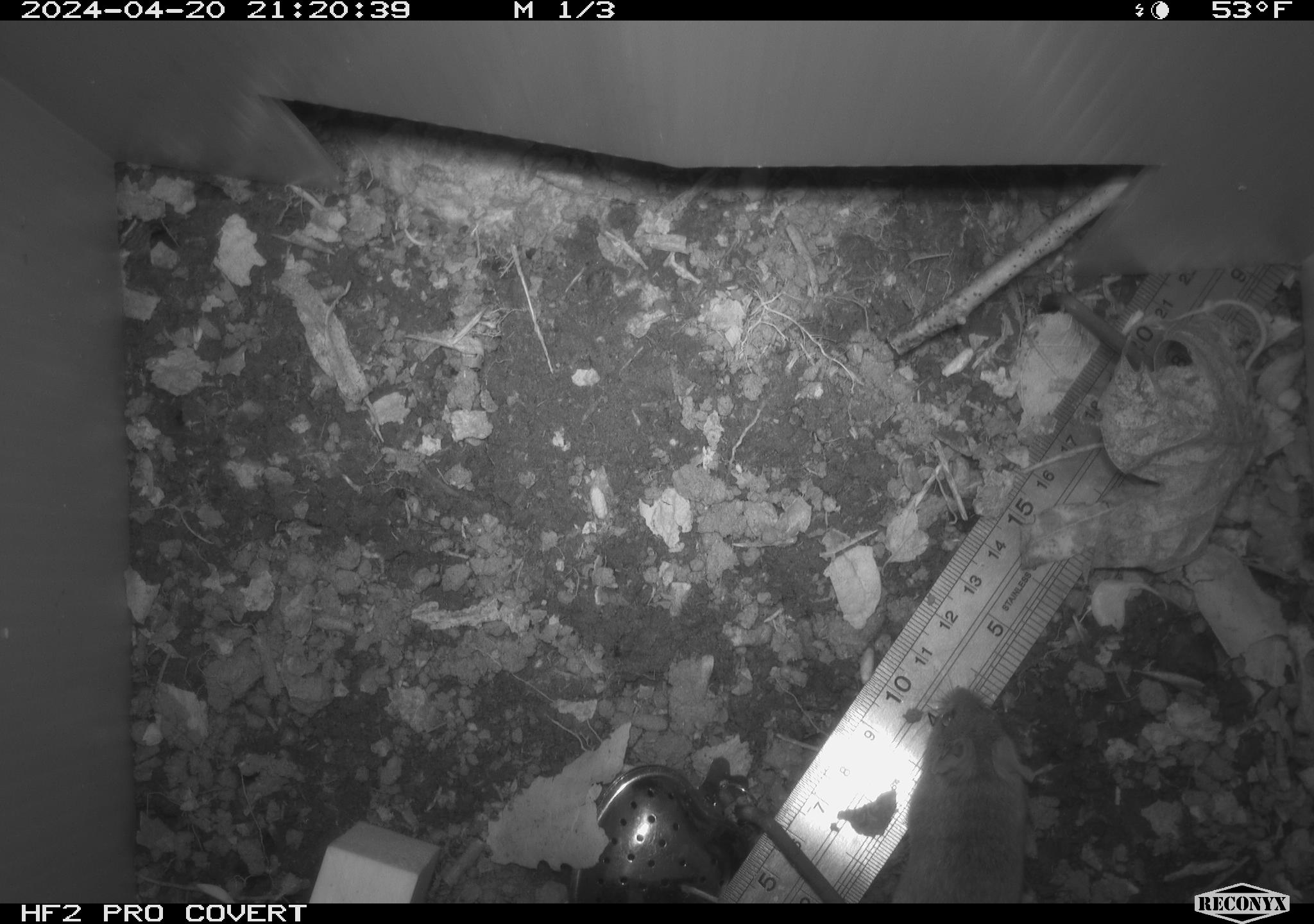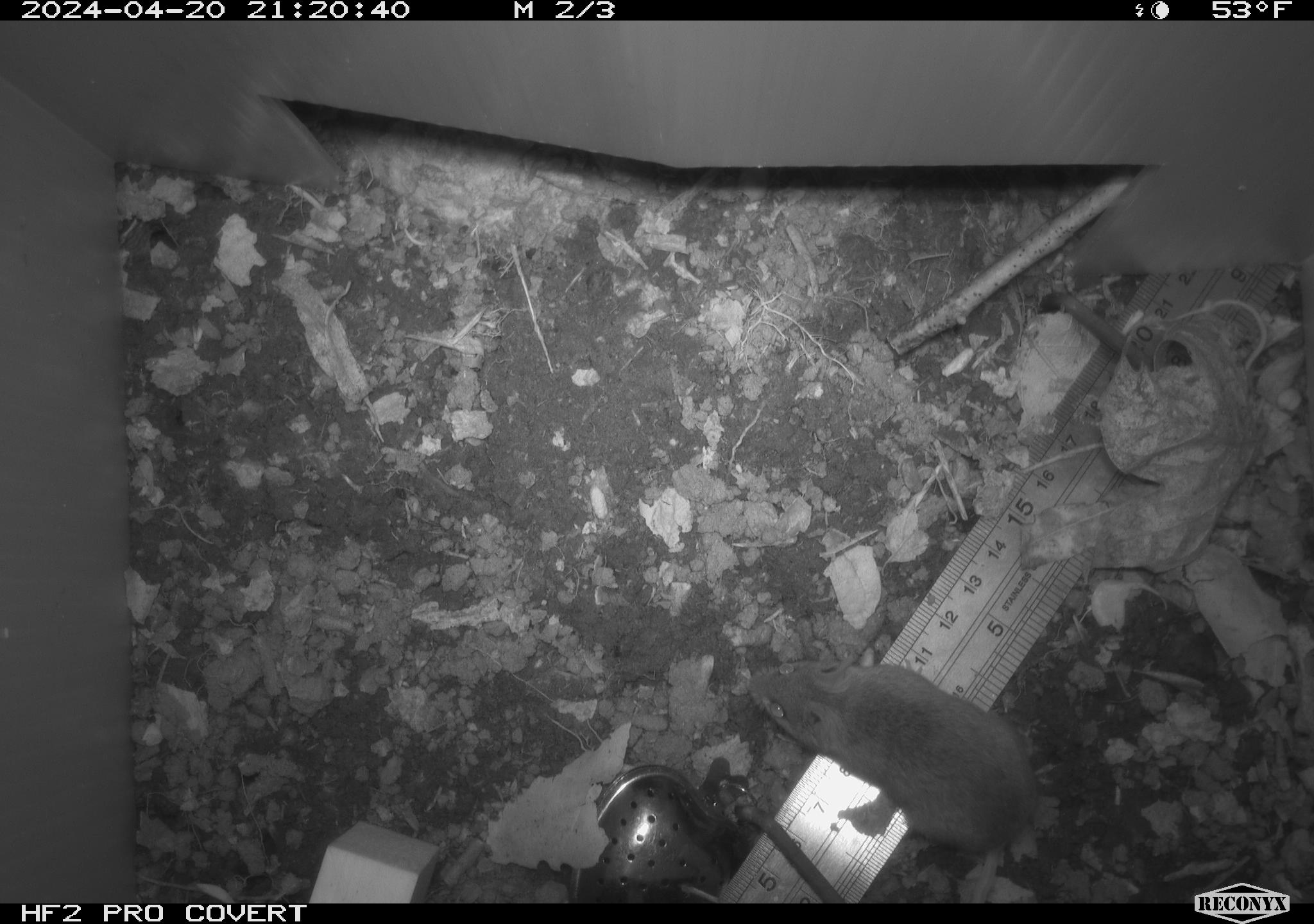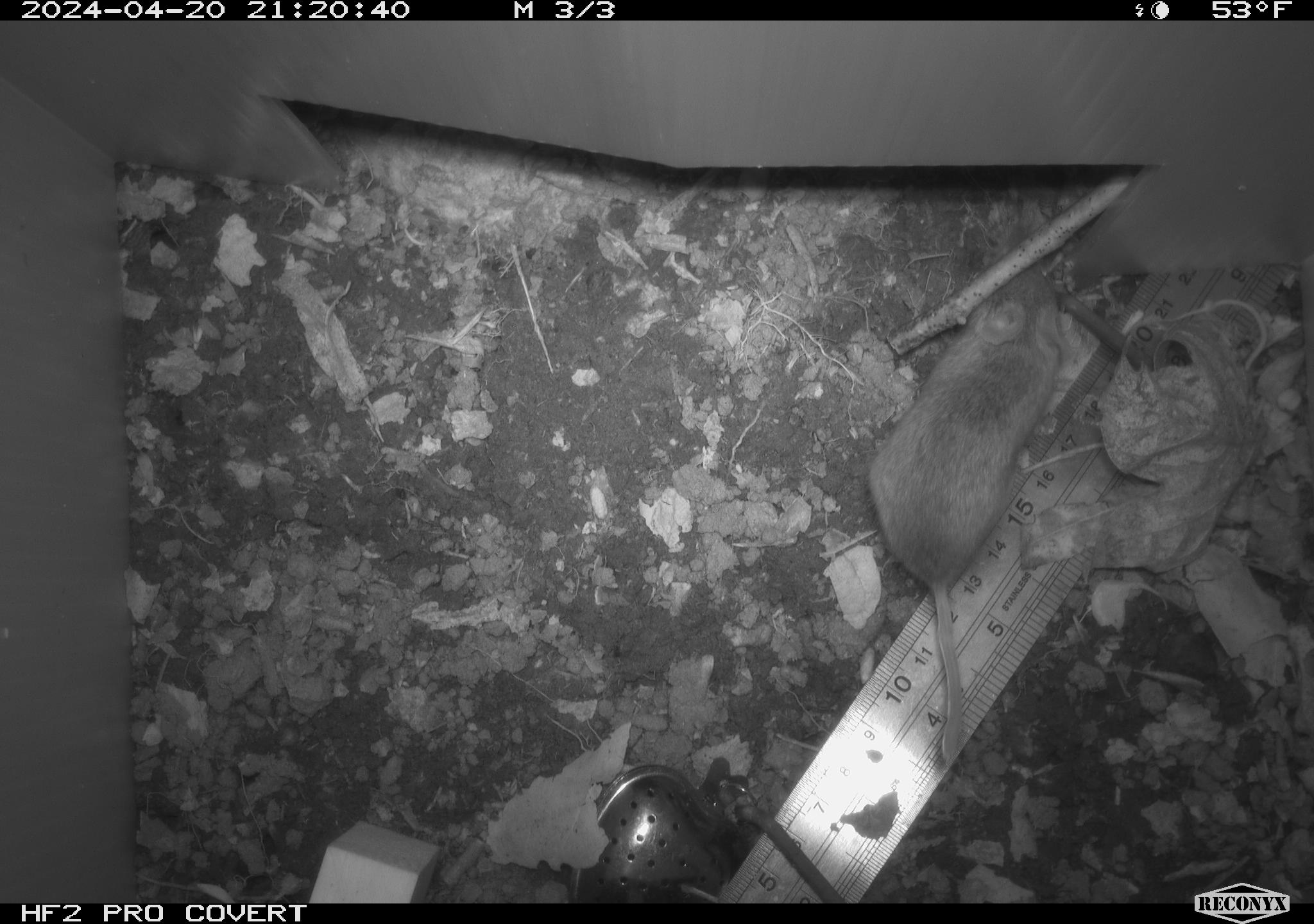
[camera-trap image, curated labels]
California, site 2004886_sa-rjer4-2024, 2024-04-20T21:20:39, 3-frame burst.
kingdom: Animalia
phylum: Chordata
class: Mammalia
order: Rodentia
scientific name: Rodentia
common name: mouse species